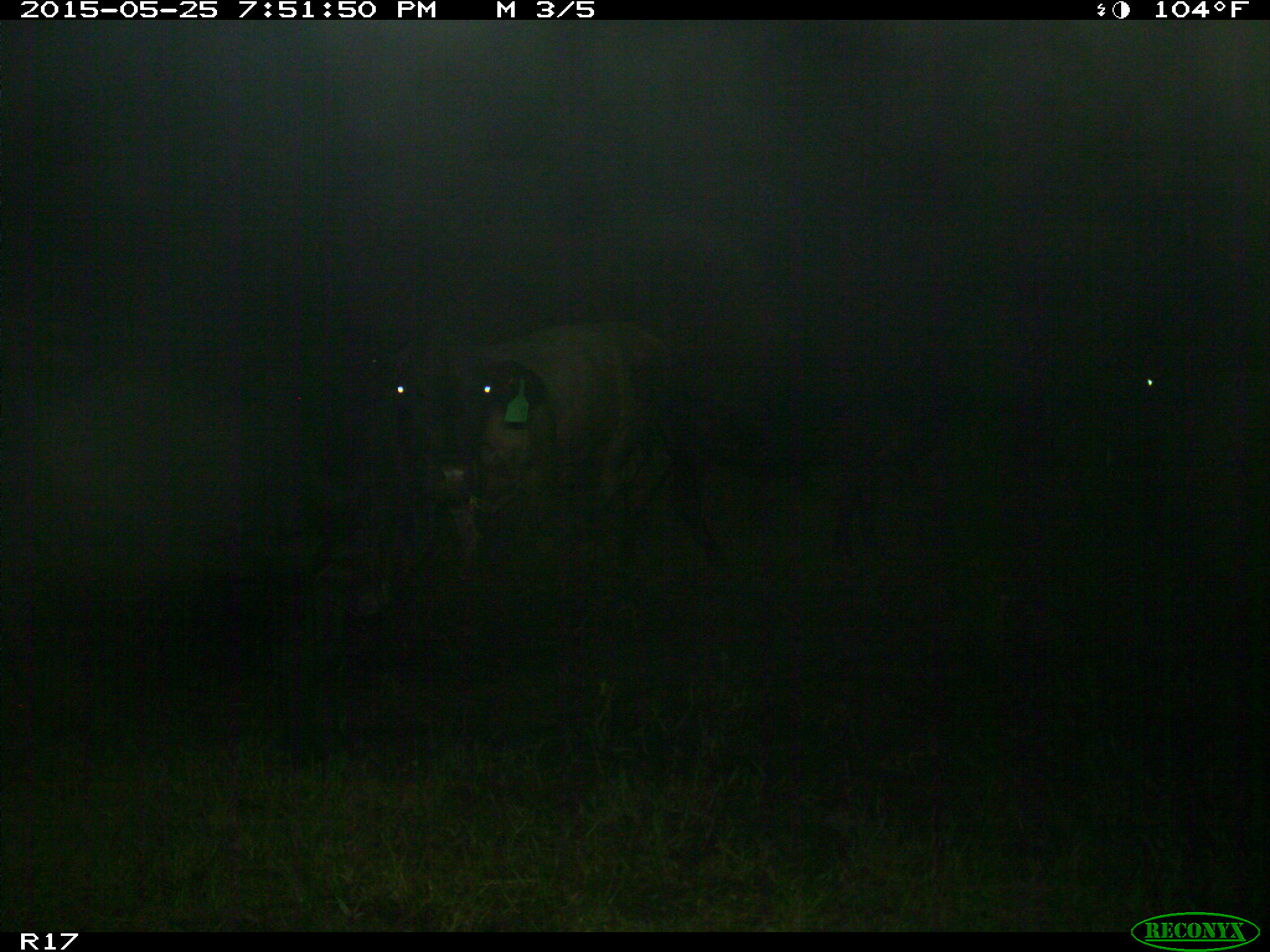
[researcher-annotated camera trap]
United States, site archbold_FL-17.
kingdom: Animalia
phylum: Chordata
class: Mammalia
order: Artiodactyla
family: Bovidae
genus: Bos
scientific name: Bos taurus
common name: domestic cow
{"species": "Bos taurus (domestic cow)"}